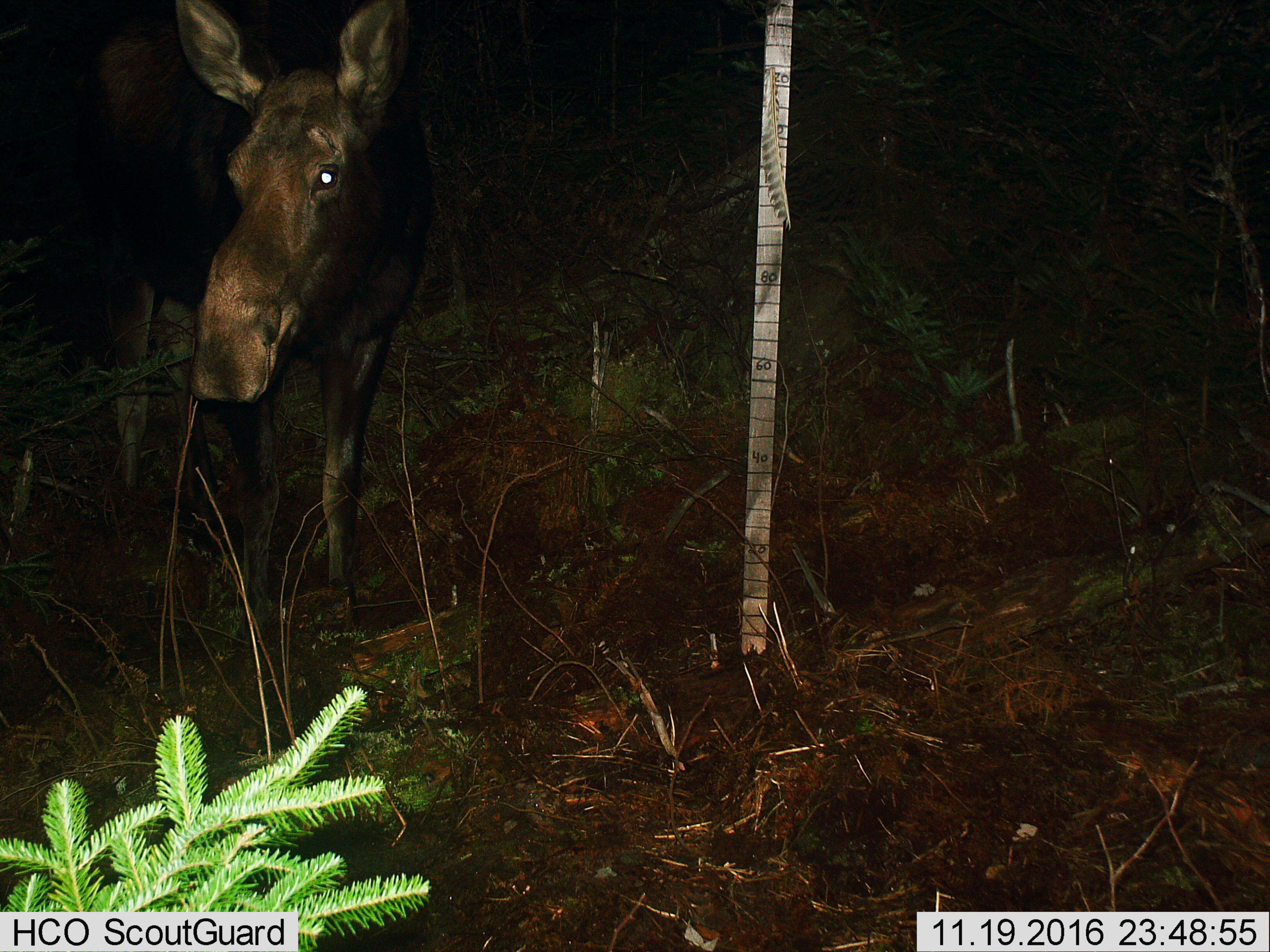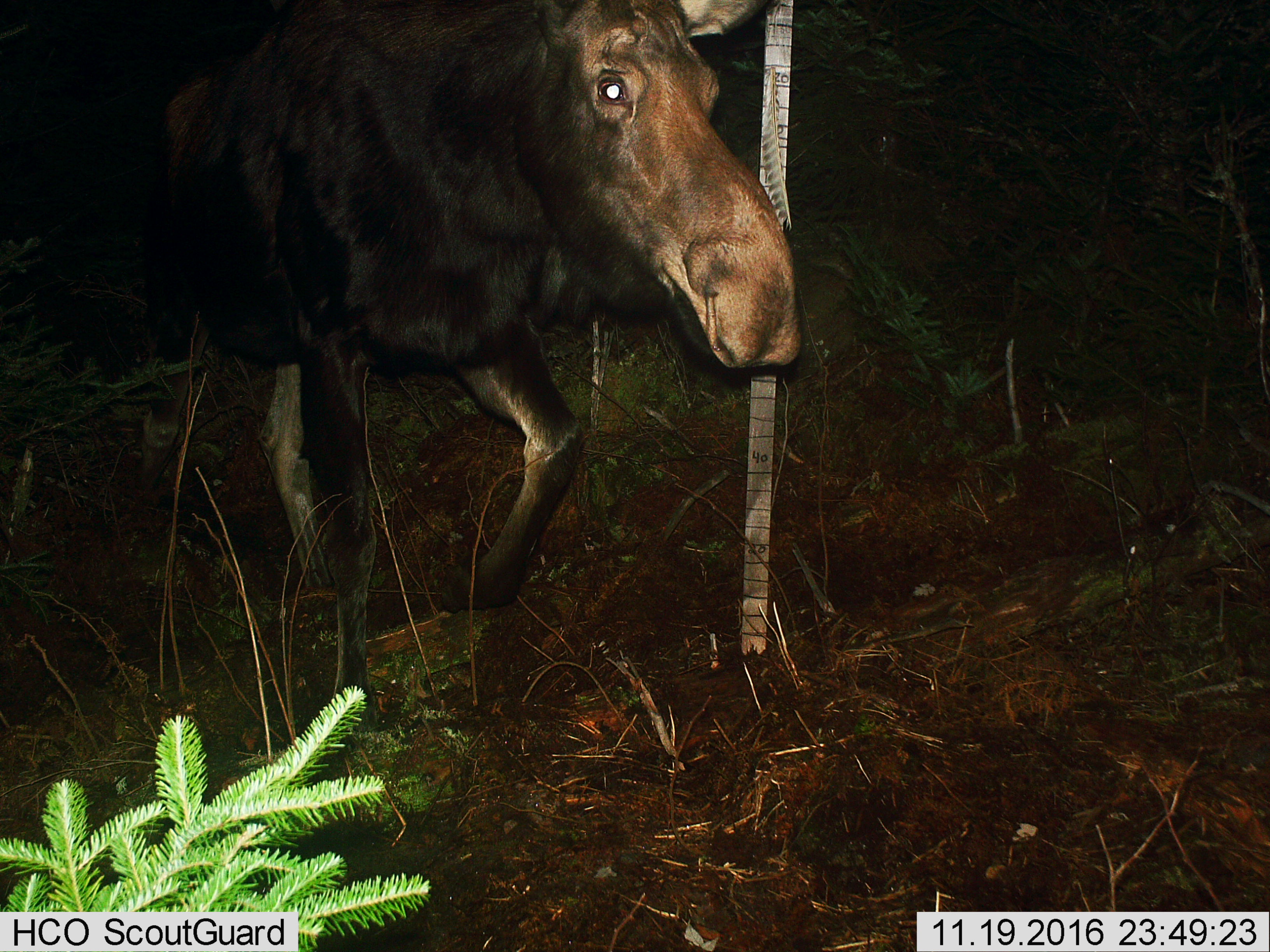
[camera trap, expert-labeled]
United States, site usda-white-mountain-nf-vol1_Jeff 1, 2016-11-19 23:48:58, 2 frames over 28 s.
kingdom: Animalia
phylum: Chordata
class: Mammalia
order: Artiodactyla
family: Cervidae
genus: Alces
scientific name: Alces alces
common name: moose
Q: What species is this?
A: Moose (Alces alces).